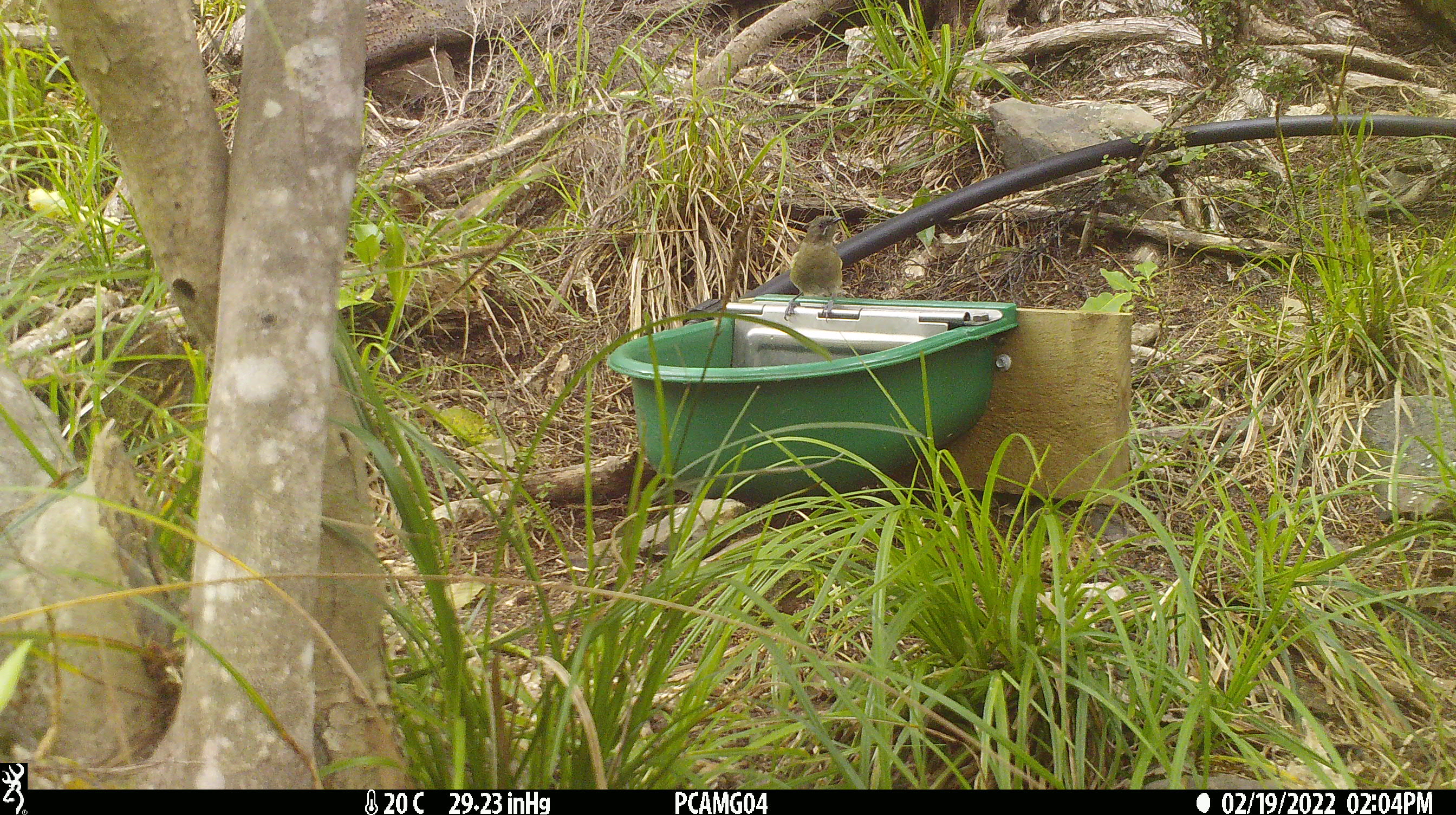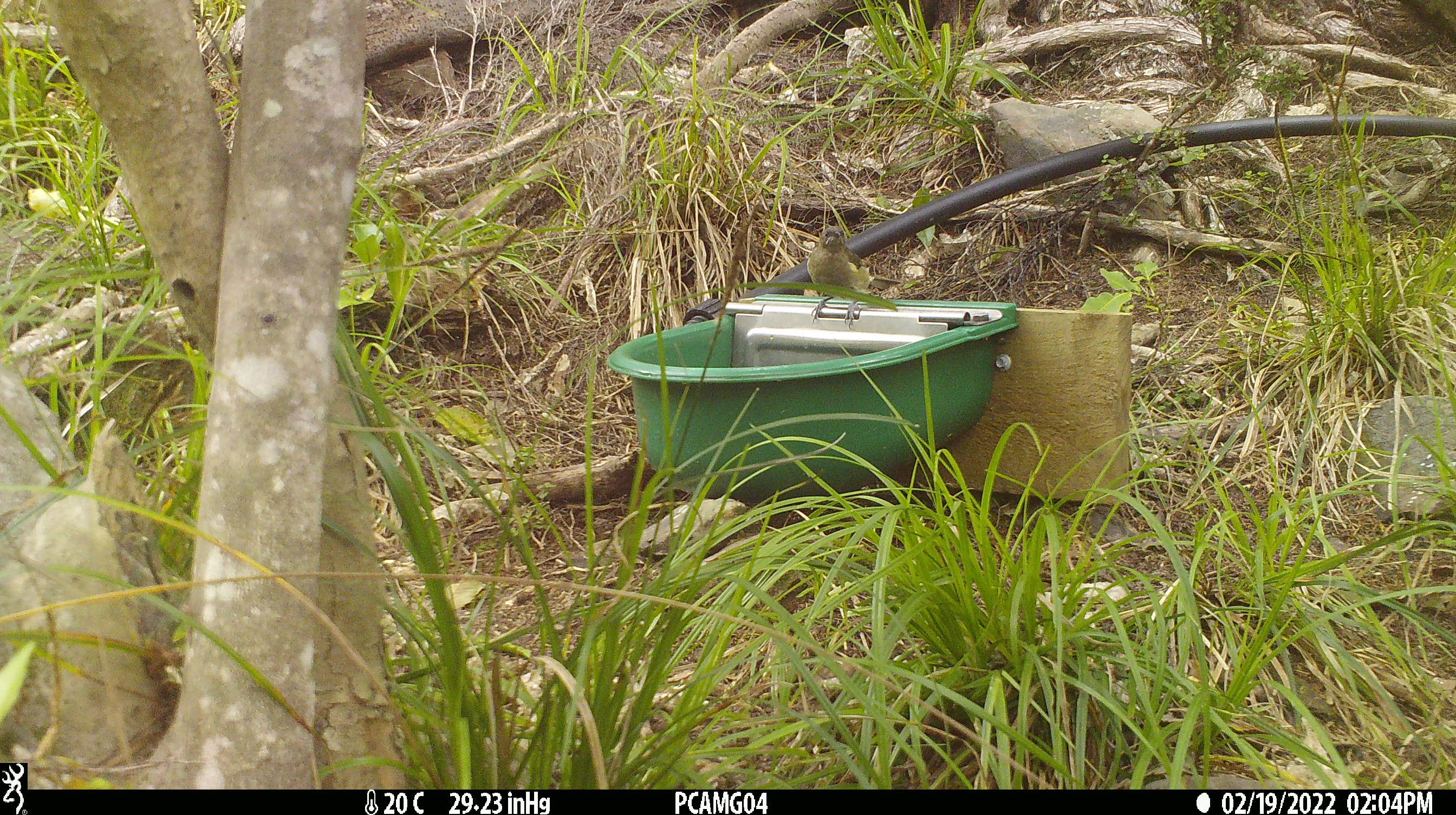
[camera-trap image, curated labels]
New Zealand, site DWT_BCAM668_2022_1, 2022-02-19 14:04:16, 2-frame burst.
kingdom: Animalia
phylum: Chordata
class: Aves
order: Passeriformes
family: Meliphagidae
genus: Anthornis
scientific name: Anthornis melanura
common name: new zealand bellbird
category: bellbird